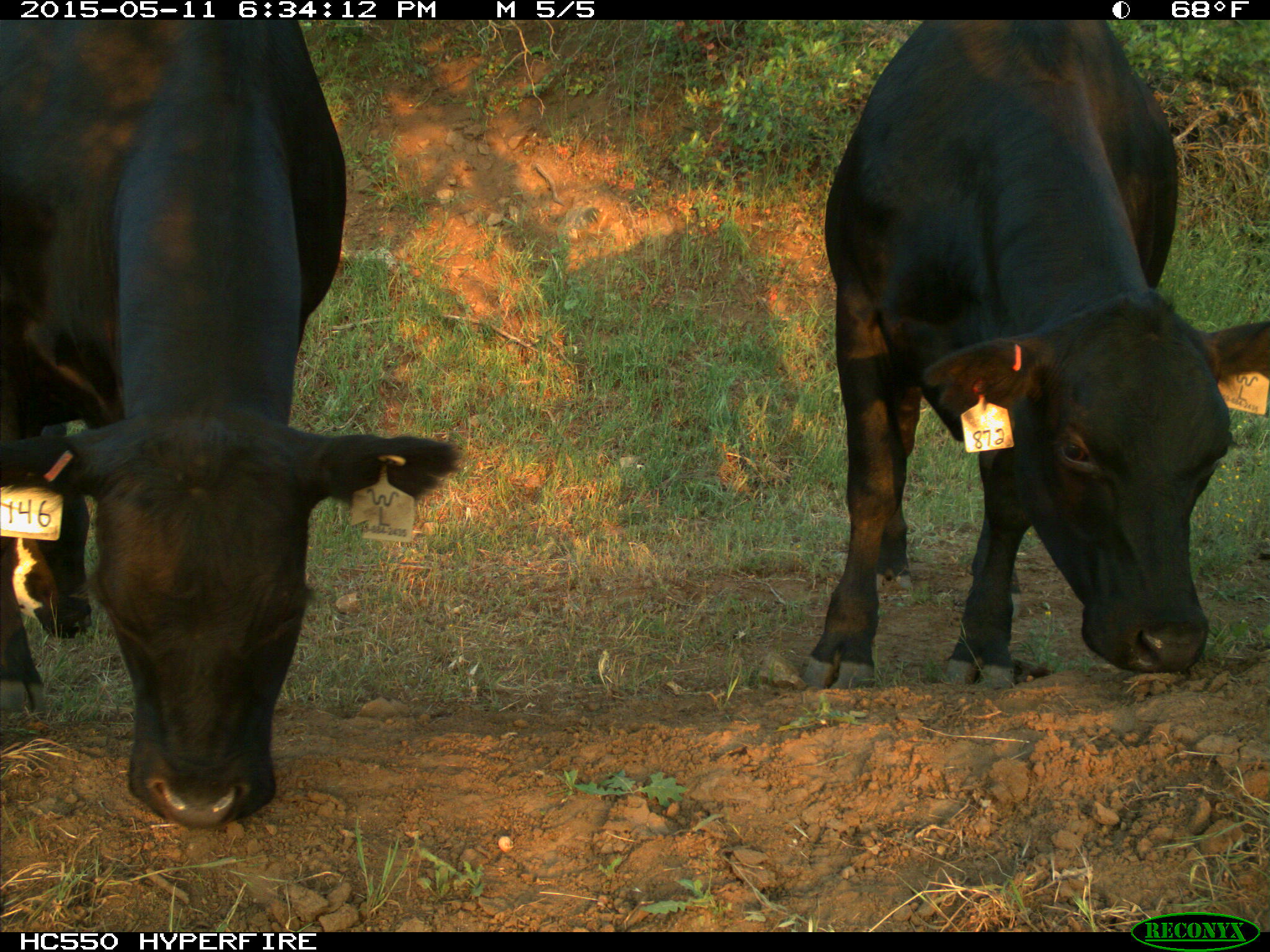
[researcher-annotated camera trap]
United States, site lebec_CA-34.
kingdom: Animalia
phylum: Chordata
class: Mammalia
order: Artiodactyla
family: Bovidae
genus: Bos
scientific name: Bos taurus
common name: domestic cow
Bos taurus (domestic cow).